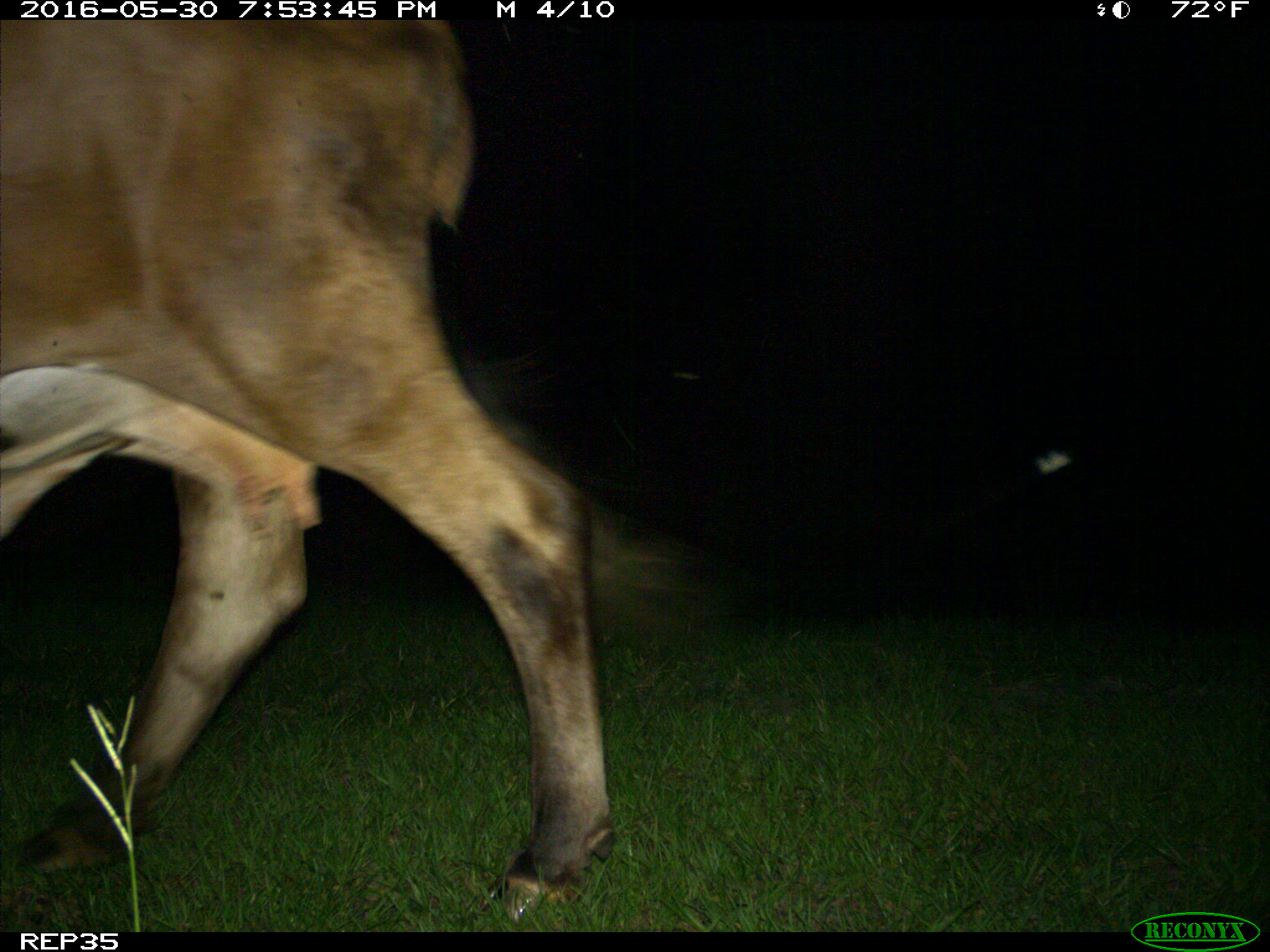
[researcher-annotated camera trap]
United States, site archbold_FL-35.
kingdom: Animalia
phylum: Chordata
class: Mammalia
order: Artiodactyla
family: Bovidae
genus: Bos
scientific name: Bos taurus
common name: domestic cow